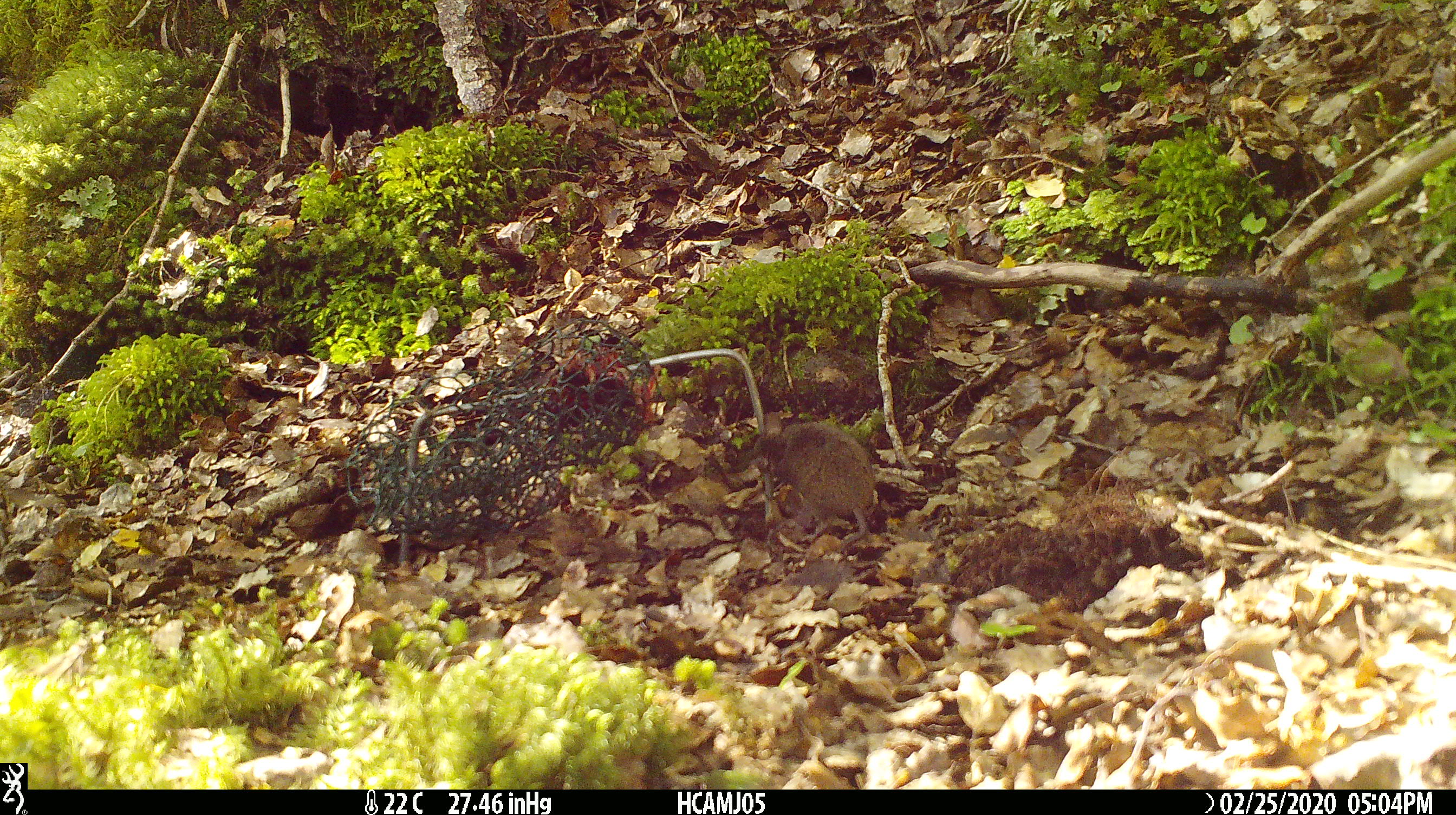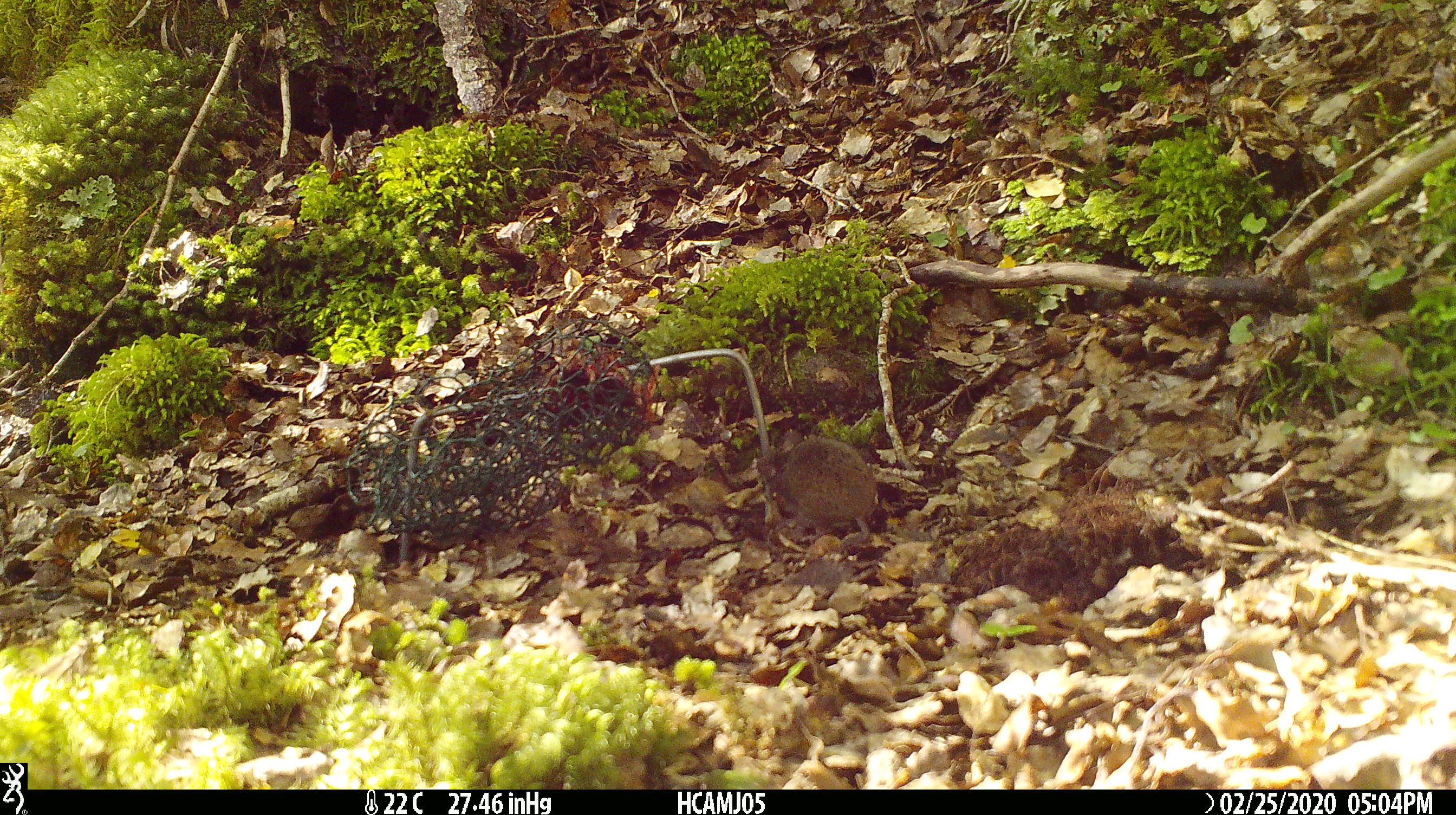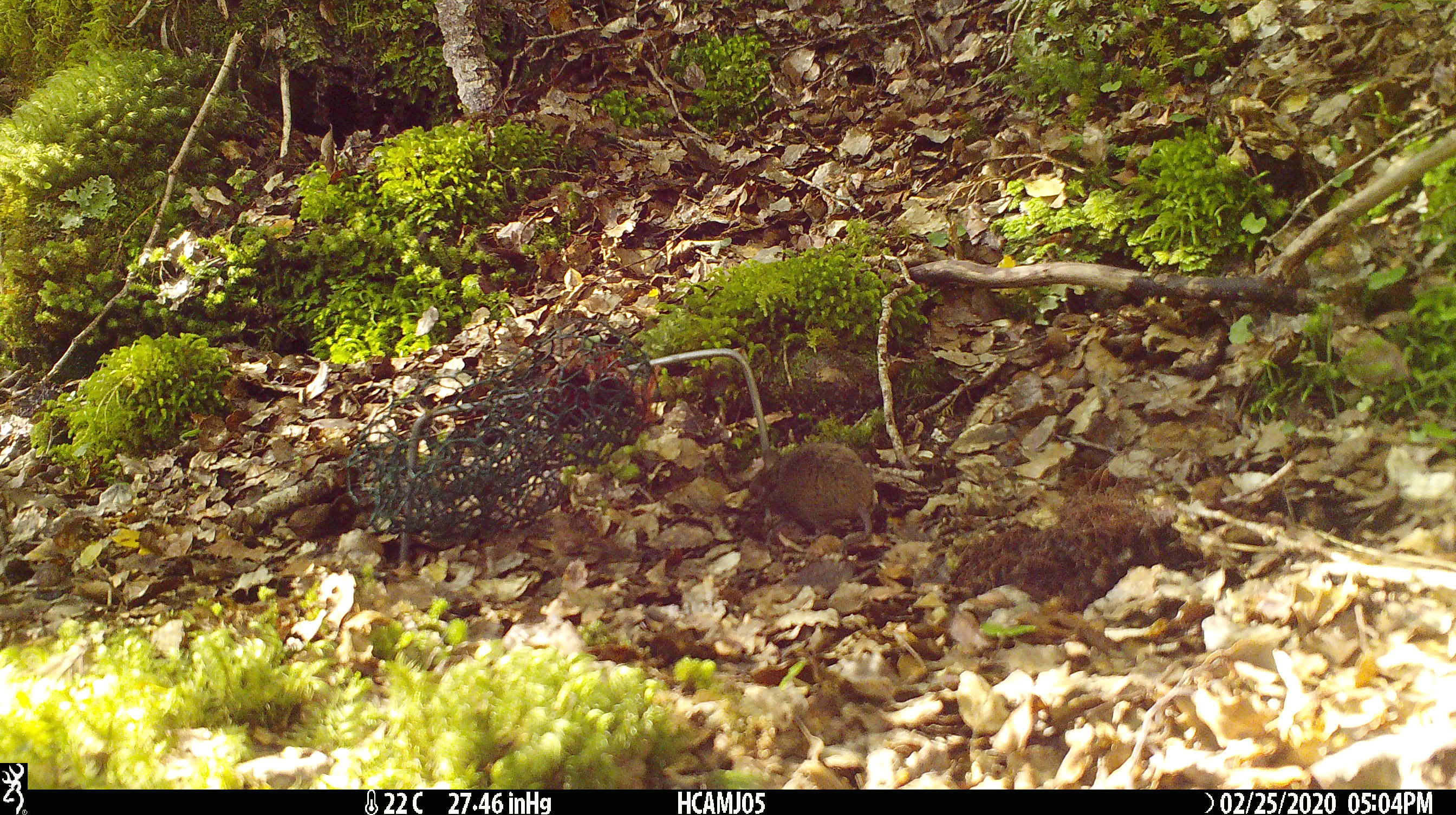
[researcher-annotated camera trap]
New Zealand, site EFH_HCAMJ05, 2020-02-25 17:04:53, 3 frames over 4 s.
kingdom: Animalia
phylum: Chordata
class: Mammalia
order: Rodentia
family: Muridae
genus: Mus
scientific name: Mus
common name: mouse